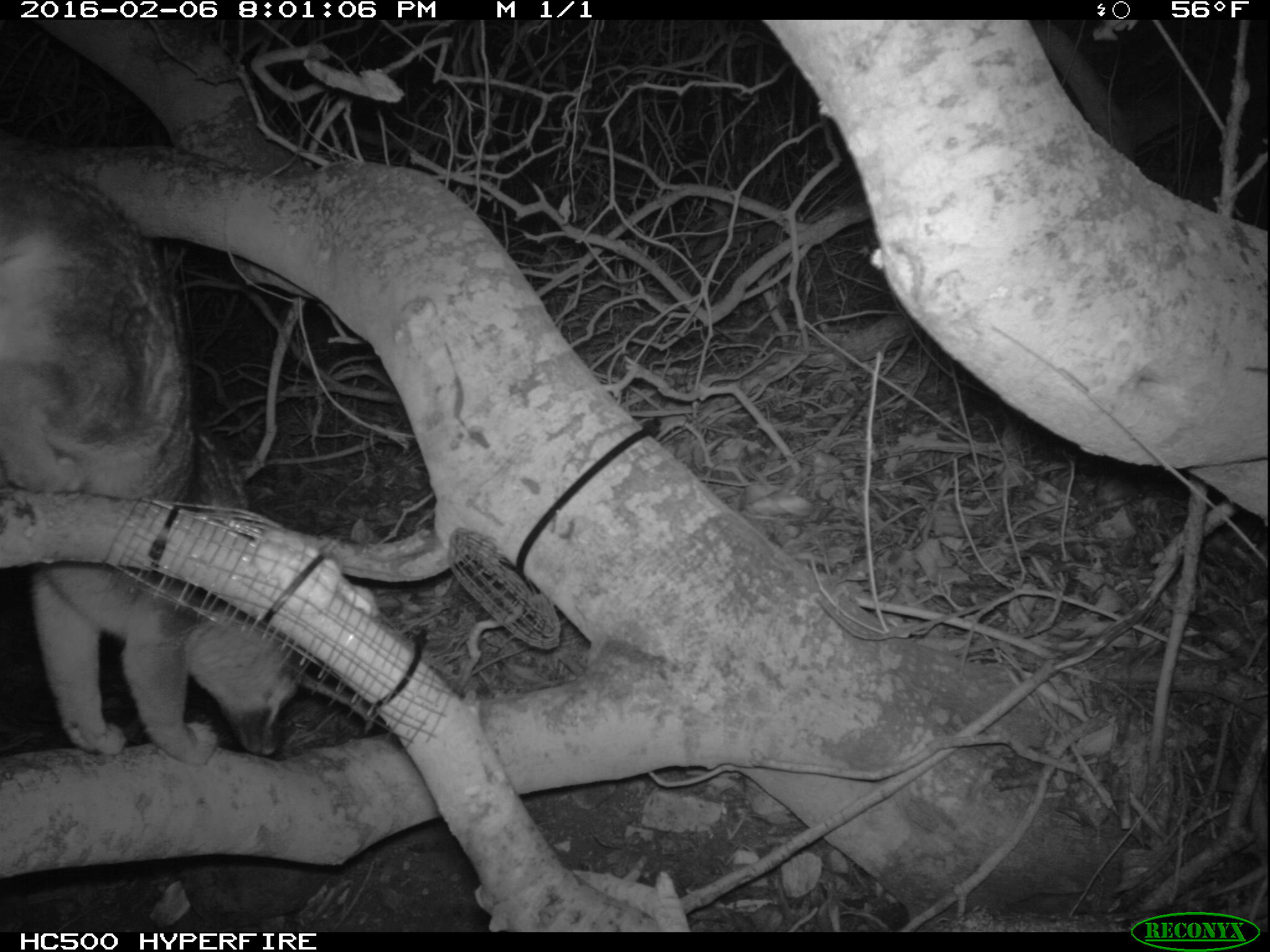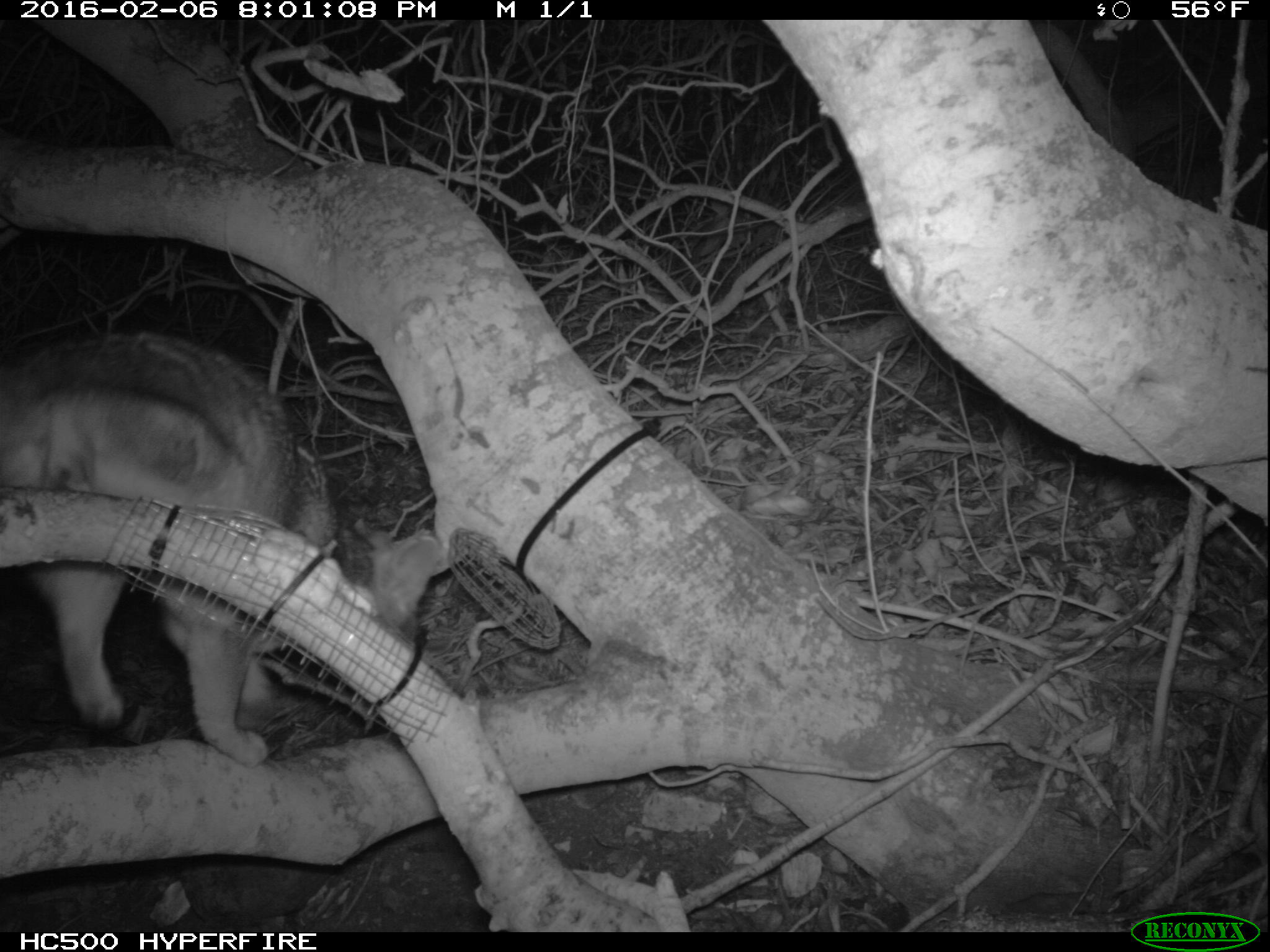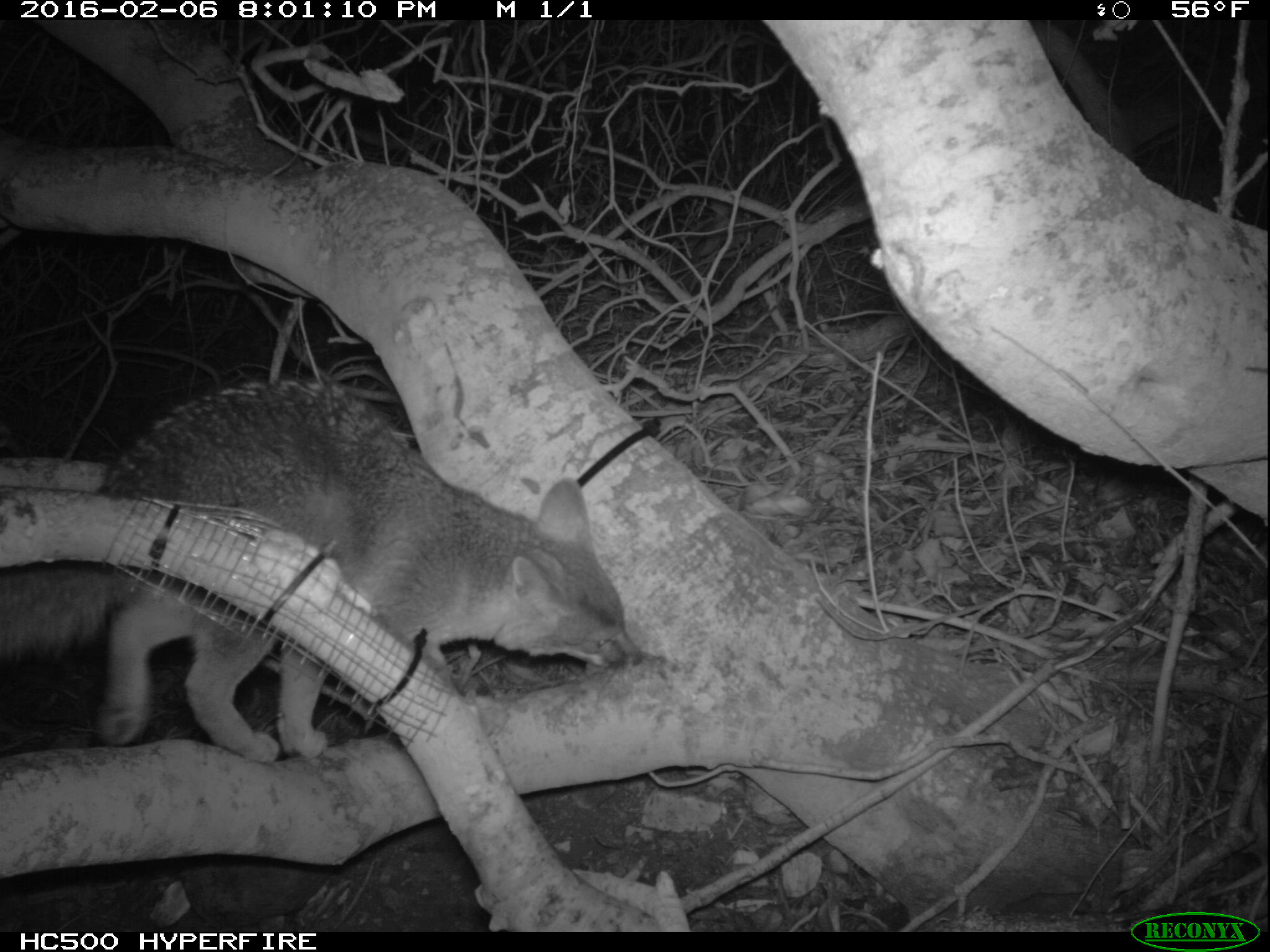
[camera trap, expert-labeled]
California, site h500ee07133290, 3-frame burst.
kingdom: Animalia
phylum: Chordata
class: Mammalia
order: Carnivora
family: Canidae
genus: Urocyon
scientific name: Urocyon littoralis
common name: island fox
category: fox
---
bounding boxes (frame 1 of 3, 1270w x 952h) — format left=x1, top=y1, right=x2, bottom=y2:
fox: left=0, top=165, right=306, bottom=756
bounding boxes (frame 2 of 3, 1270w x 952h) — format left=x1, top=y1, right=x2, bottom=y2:
fox: left=0, top=330, right=438, bottom=768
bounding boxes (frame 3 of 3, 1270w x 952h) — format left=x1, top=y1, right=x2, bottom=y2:
fox: left=0, top=374, right=638, bottom=765